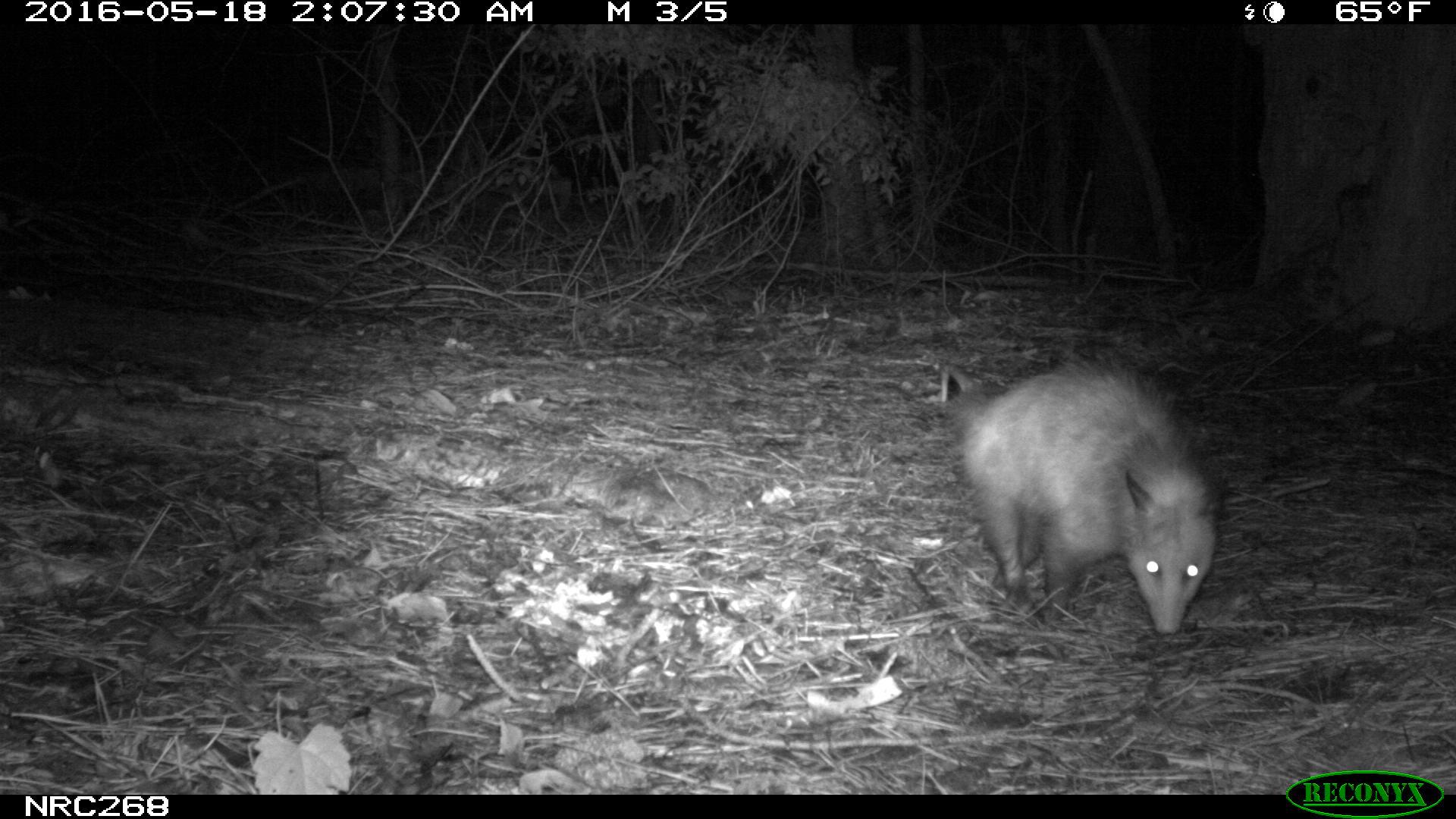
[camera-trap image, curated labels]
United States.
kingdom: Animalia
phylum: Chordata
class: Mammalia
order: Didelphimorphia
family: Didelphidae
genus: Didelphis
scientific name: Didelphis virginiana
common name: virginia opossum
Virginia Opossum (Didelphis virginiana).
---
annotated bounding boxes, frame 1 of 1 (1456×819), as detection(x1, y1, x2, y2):
Virginia Opossum: detection(929, 349, 1240, 641)